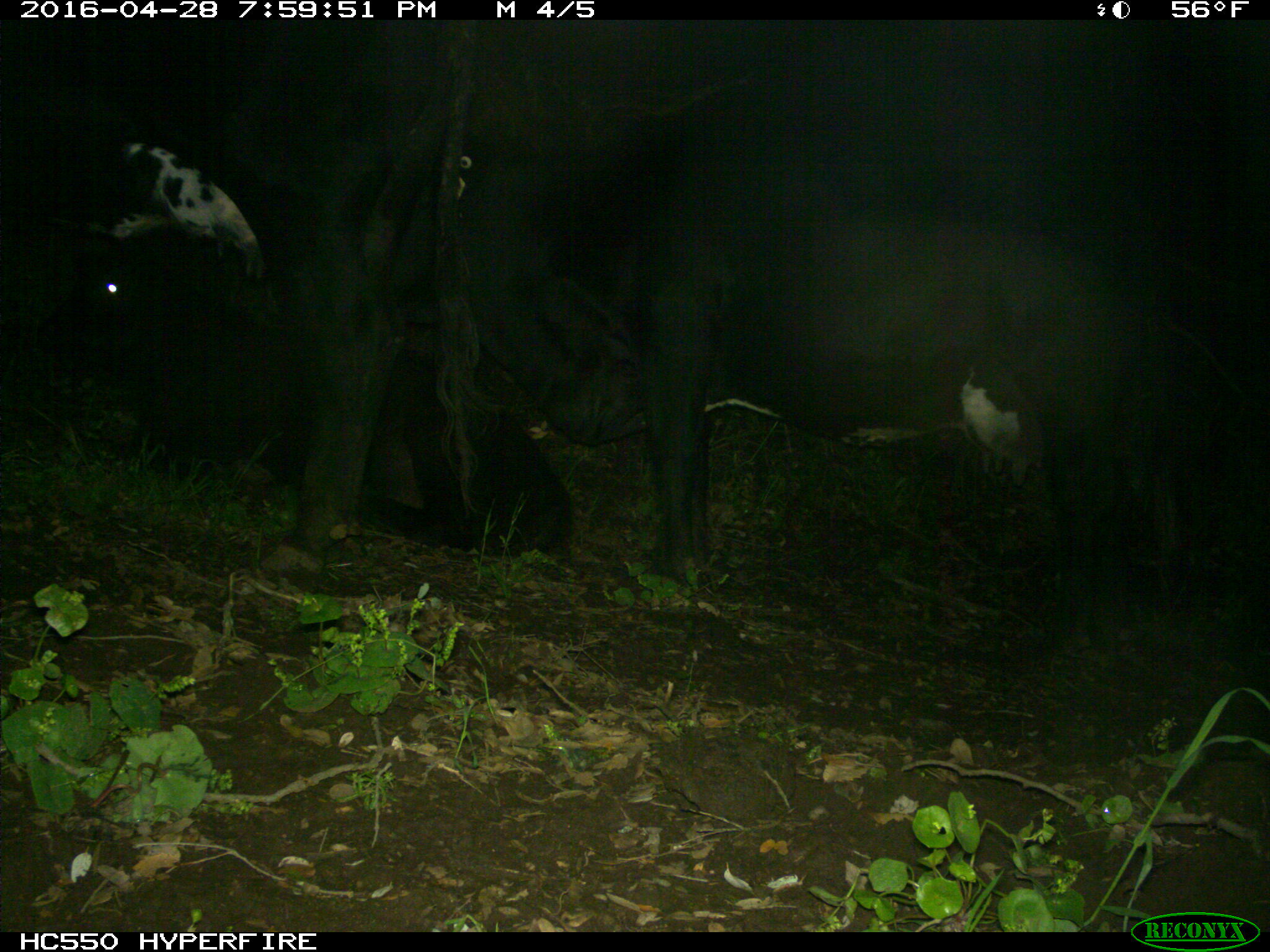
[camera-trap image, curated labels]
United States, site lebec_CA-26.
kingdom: Animalia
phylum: Chordata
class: Mammalia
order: Artiodactyla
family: Bovidae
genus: Bos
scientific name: Bos taurus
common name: domestic cow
Bos taurus (domestic cow).